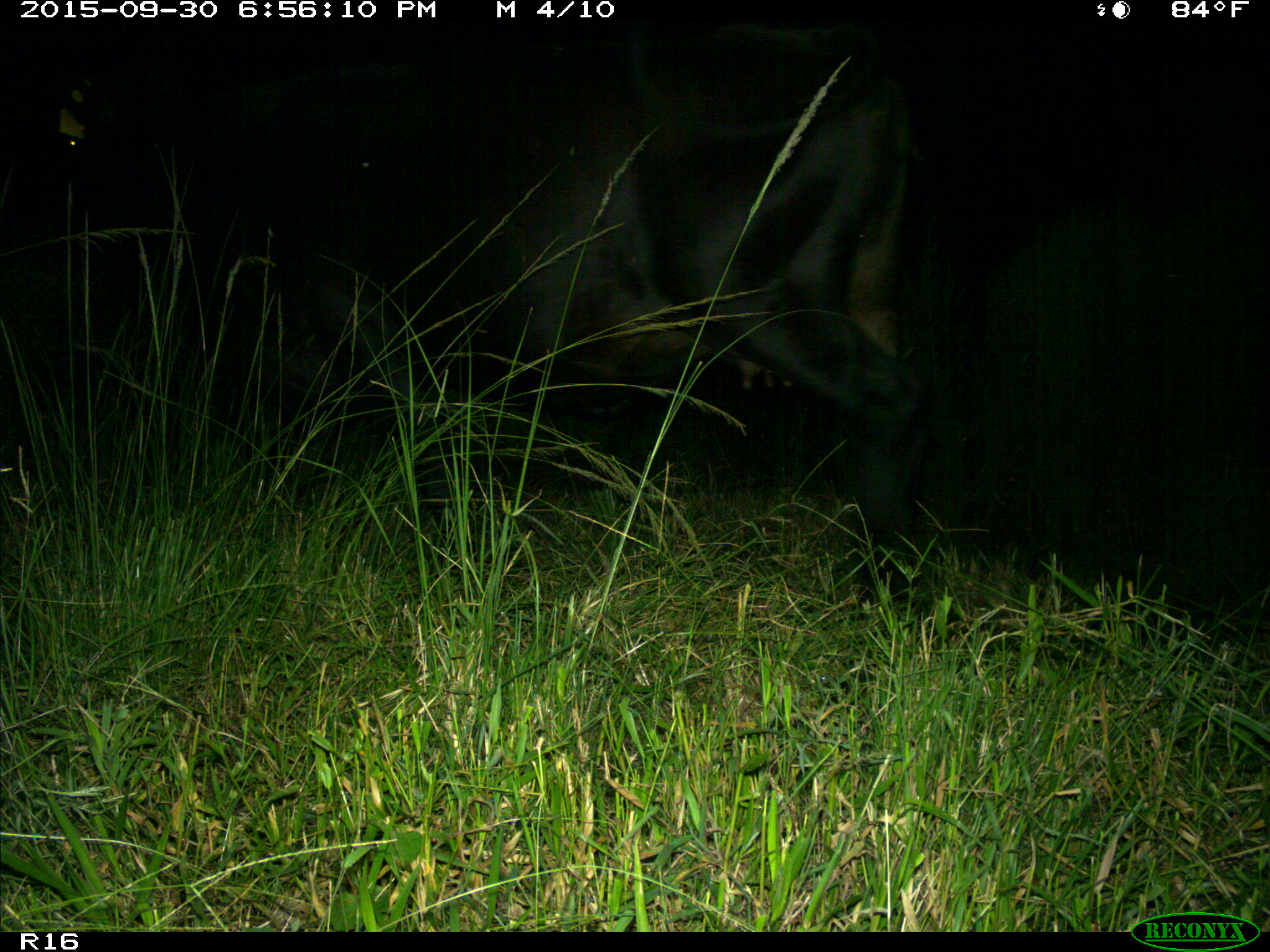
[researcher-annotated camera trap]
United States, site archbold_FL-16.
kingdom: Animalia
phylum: Chordata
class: Mammalia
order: Artiodactyla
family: Bovidae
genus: Bos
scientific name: Bos taurus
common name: domestic cow